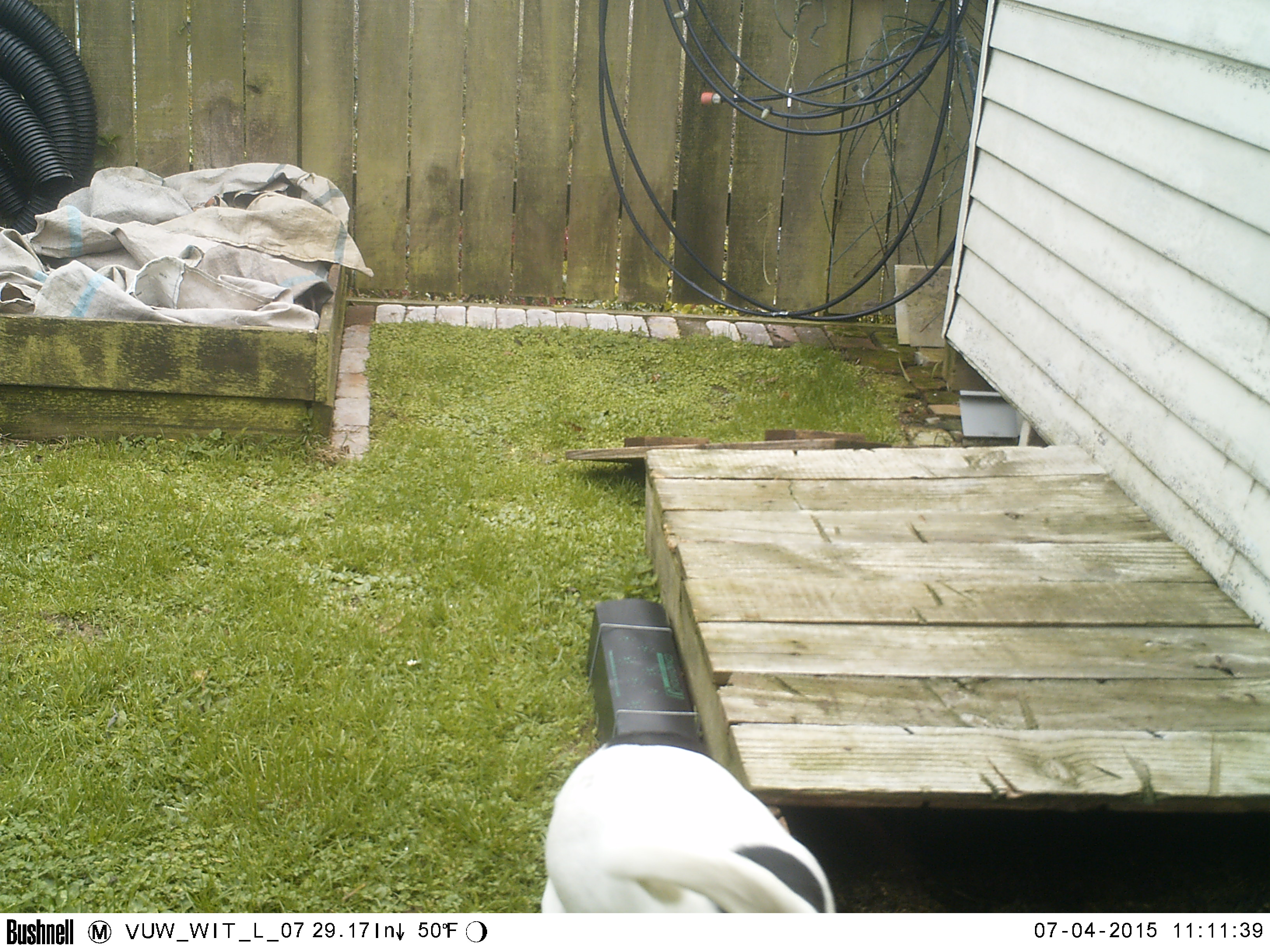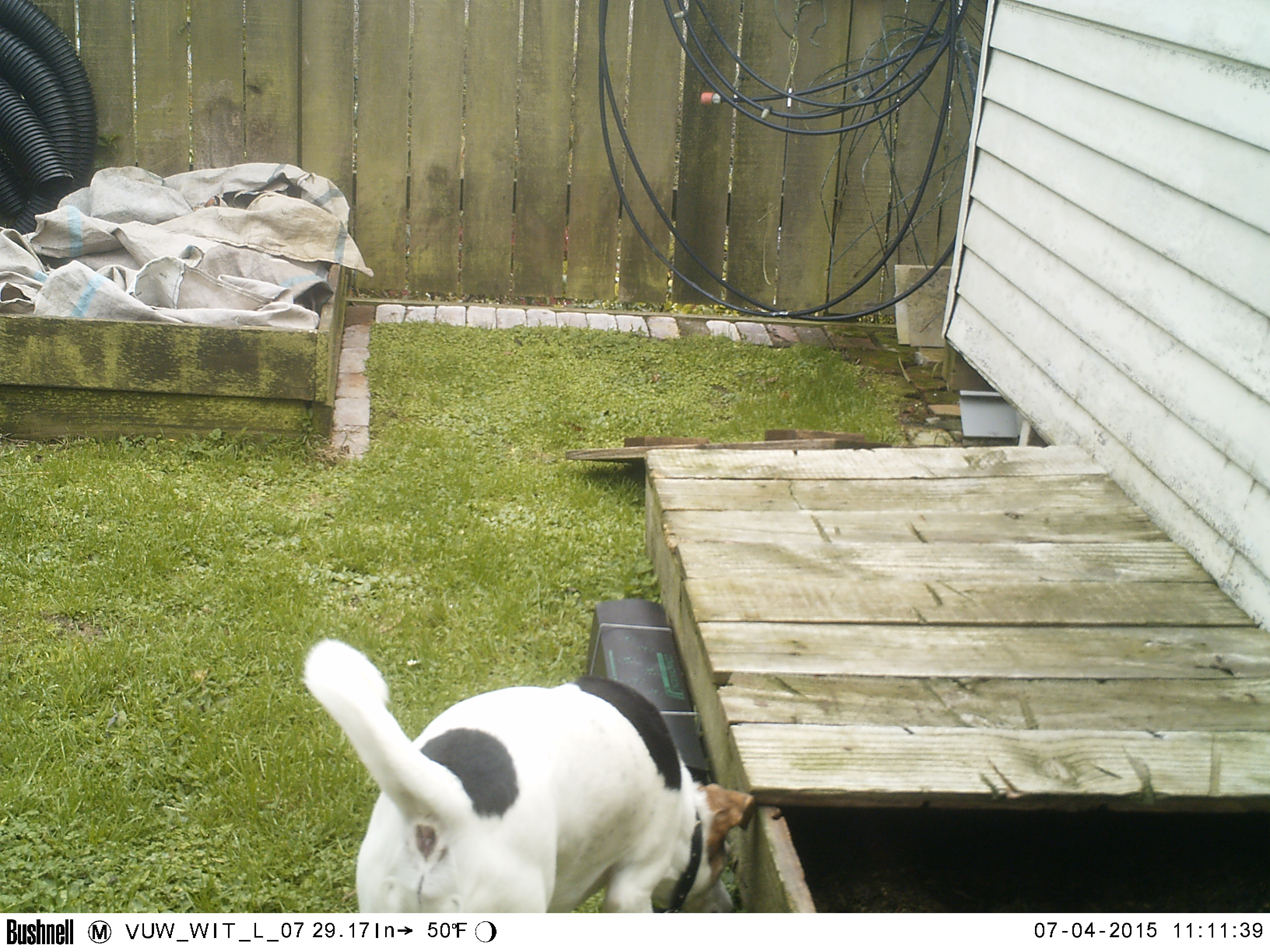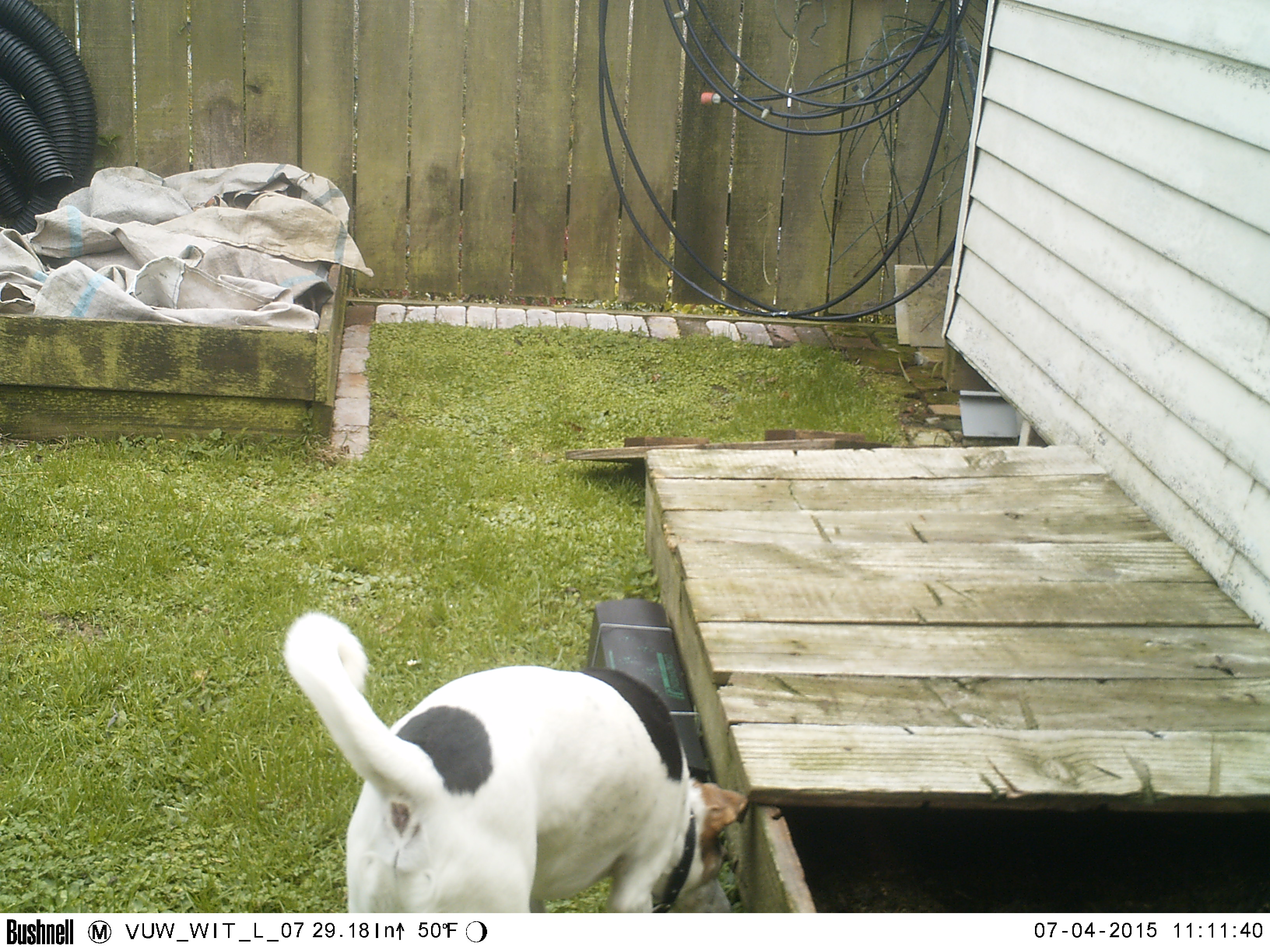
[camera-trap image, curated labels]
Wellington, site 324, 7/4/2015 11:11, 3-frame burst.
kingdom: Animalia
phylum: Chordata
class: Mammalia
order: Carnivora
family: Canidae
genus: Canis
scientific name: Canis familiaris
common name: dog